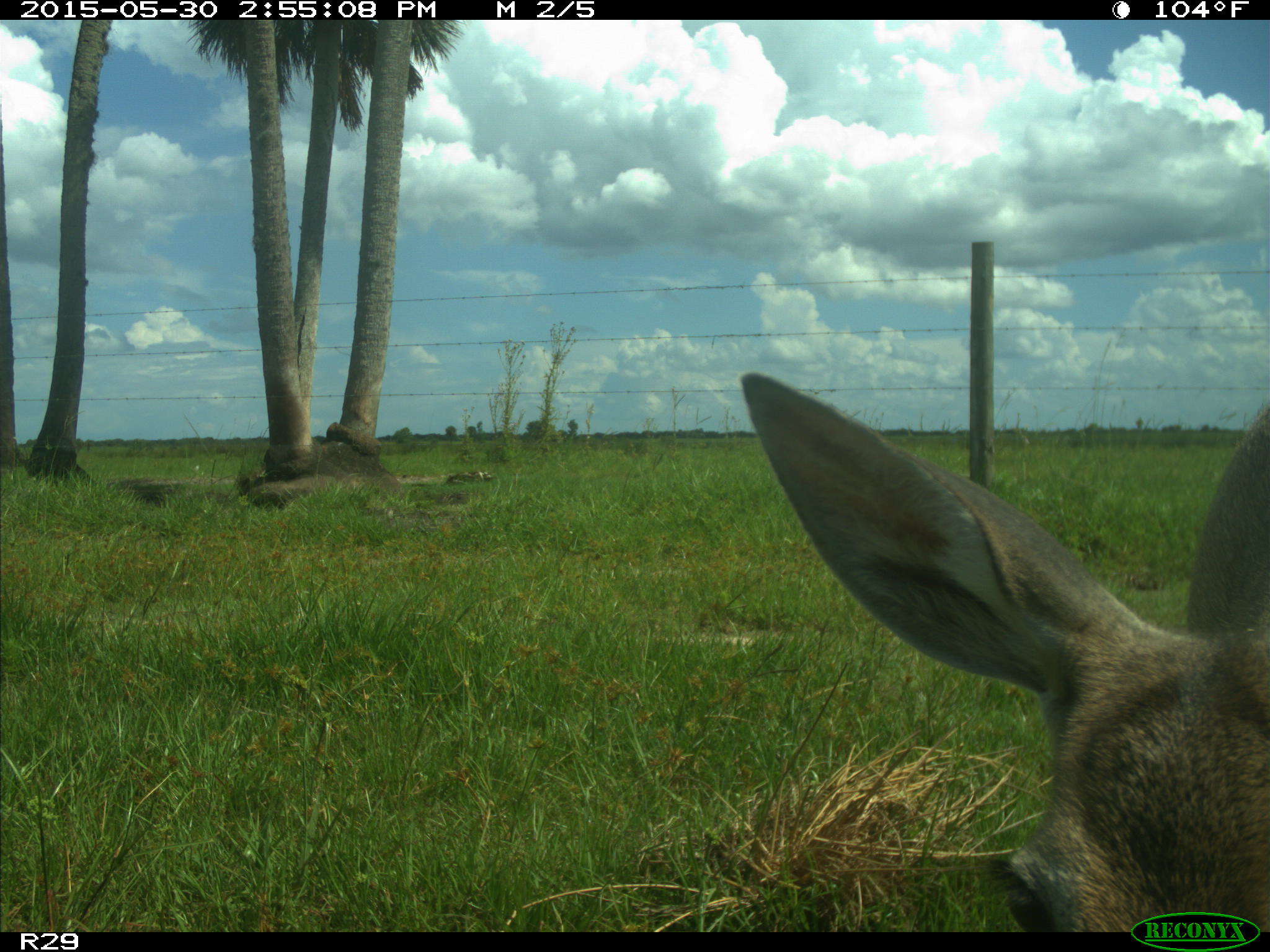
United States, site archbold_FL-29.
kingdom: Animalia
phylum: Chordata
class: Mammalia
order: Artiodactyla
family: Cervidae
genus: Odocoileus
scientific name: Odocoileus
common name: deer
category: unidentified deer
Unidentified deer (deer) (Odocoileus).